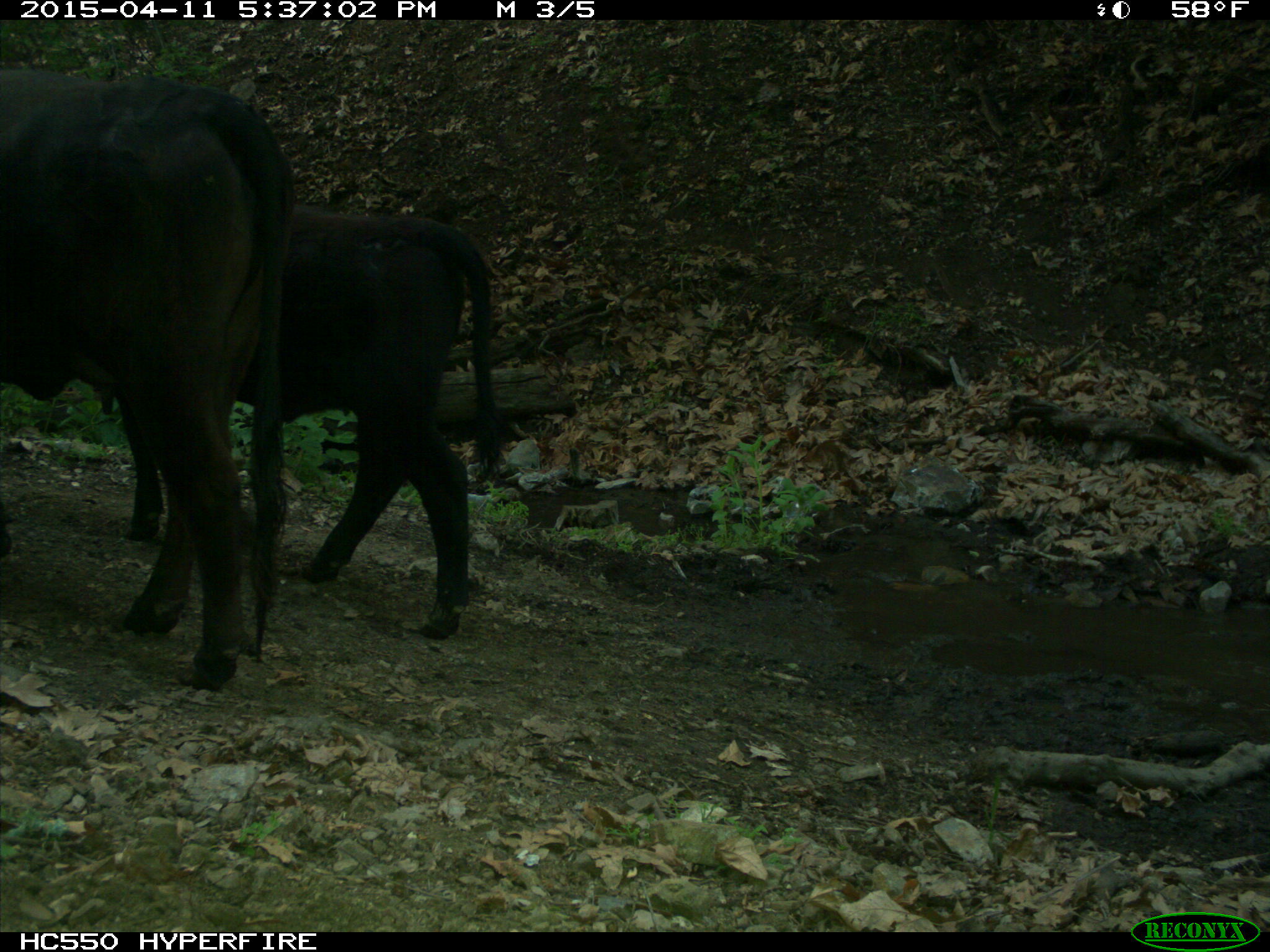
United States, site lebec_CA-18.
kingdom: Animalia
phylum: Chordata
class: Mammalia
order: Artiodactyla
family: Bovidae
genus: Bos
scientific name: Bos taurus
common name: domestic cow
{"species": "Bos taurus (domestic cow)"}